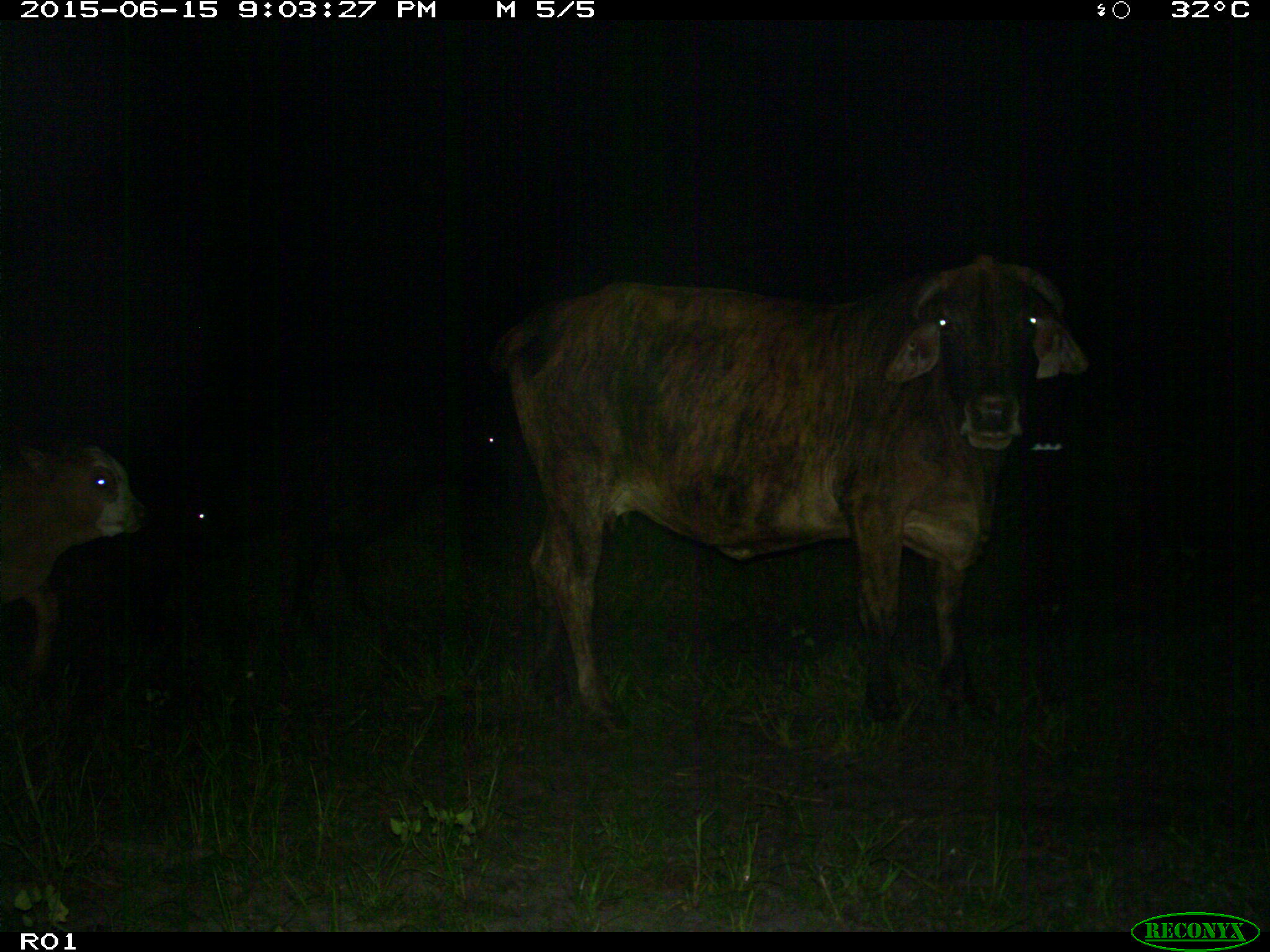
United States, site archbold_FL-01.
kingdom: Animalia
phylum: Chordata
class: Mammalia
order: Artiodactyla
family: Bovidae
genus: Bos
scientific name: Bos taurus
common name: domestic cow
Bos taurus (domestic cow).